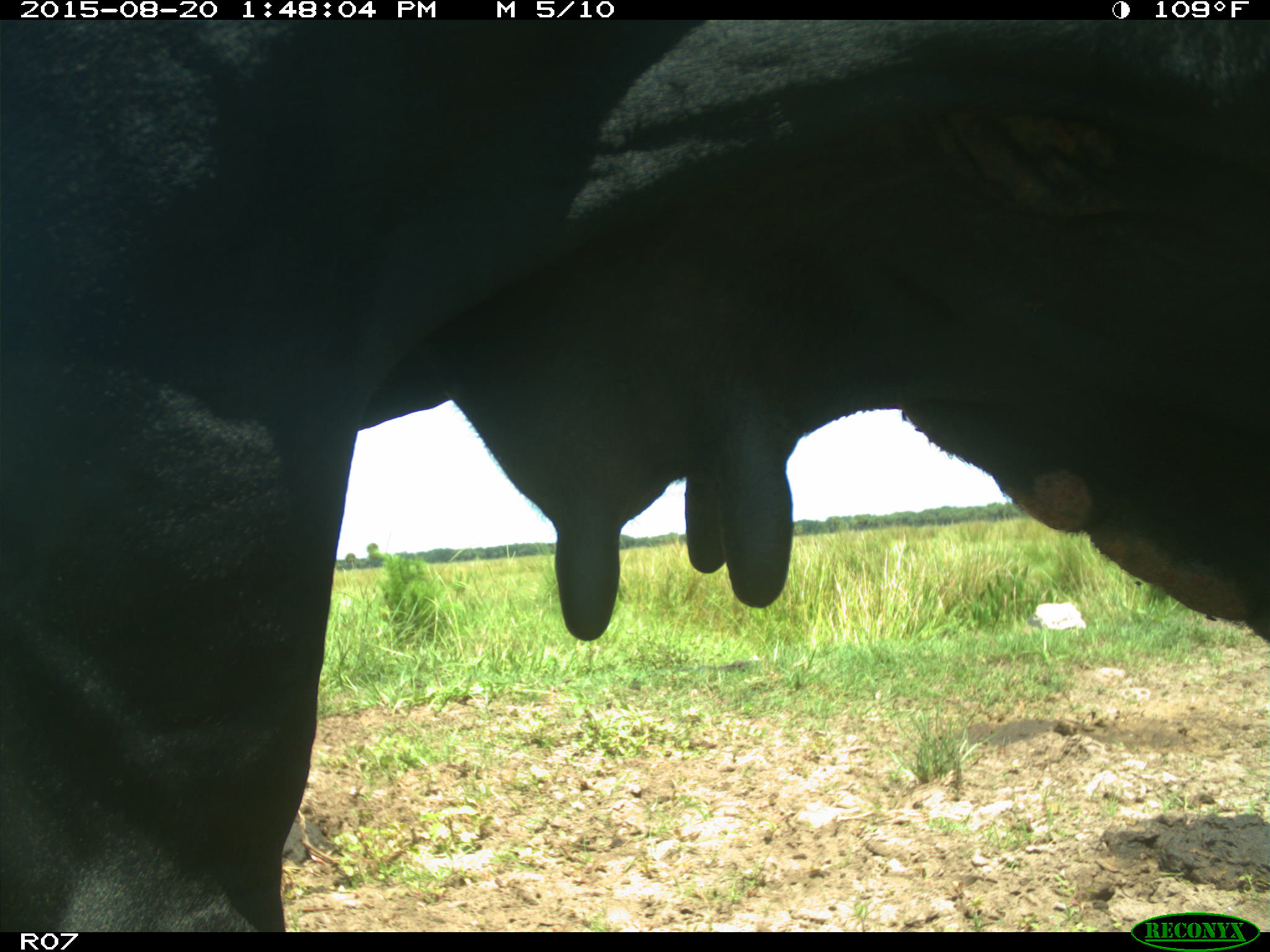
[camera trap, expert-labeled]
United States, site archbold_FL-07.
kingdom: Animalia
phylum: Chordata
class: Mammalia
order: Artiodactyla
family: Bovidae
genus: Bos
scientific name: Bos taurus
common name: domestic cow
Bos taurus (domestic cow).